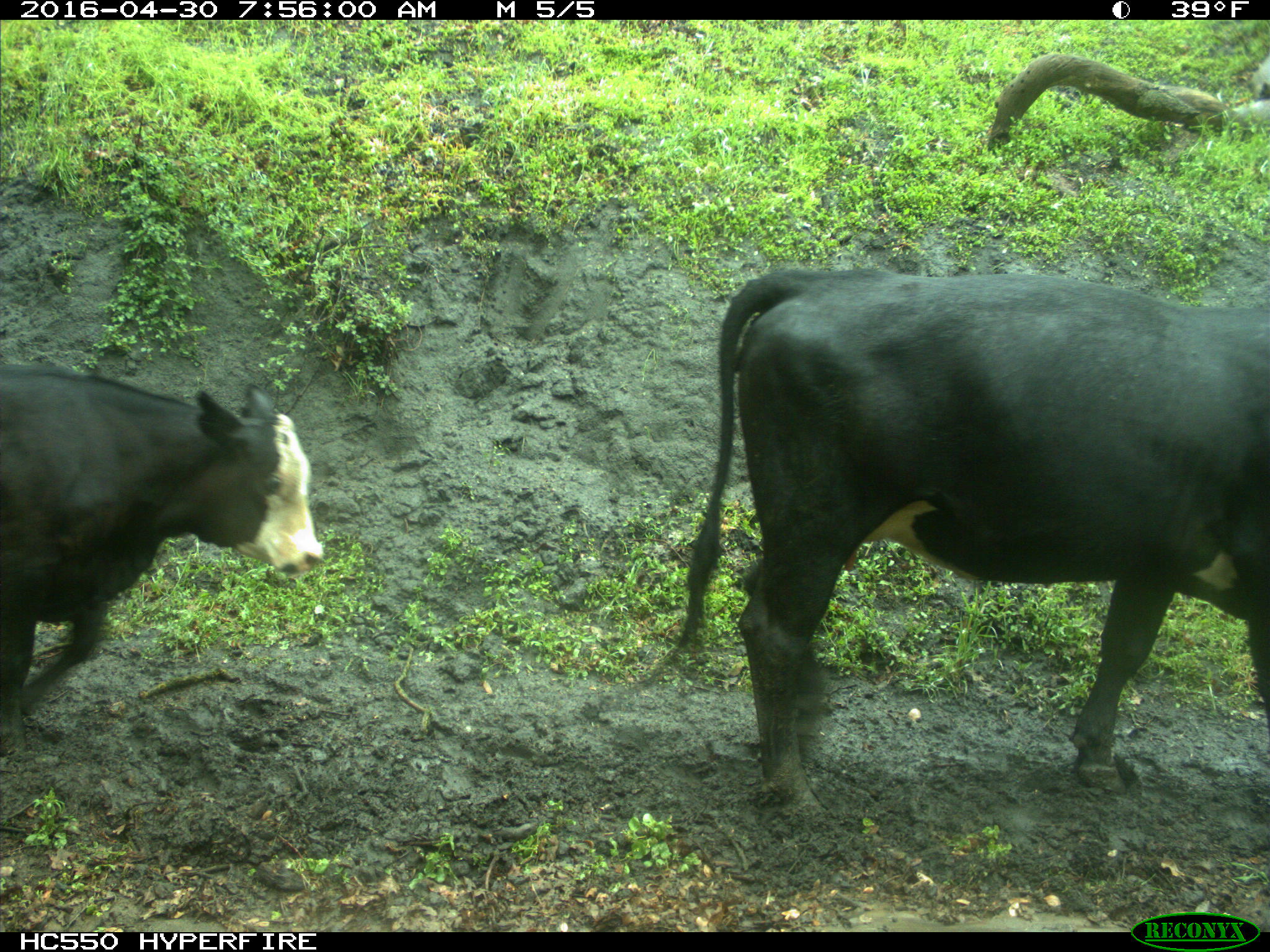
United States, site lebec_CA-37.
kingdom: Animalia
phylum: Chordata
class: Mammalia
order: Artiodactyla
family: Bovidae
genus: Bos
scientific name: Bos taurus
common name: domestic cow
Bos taurus (domestic cow).